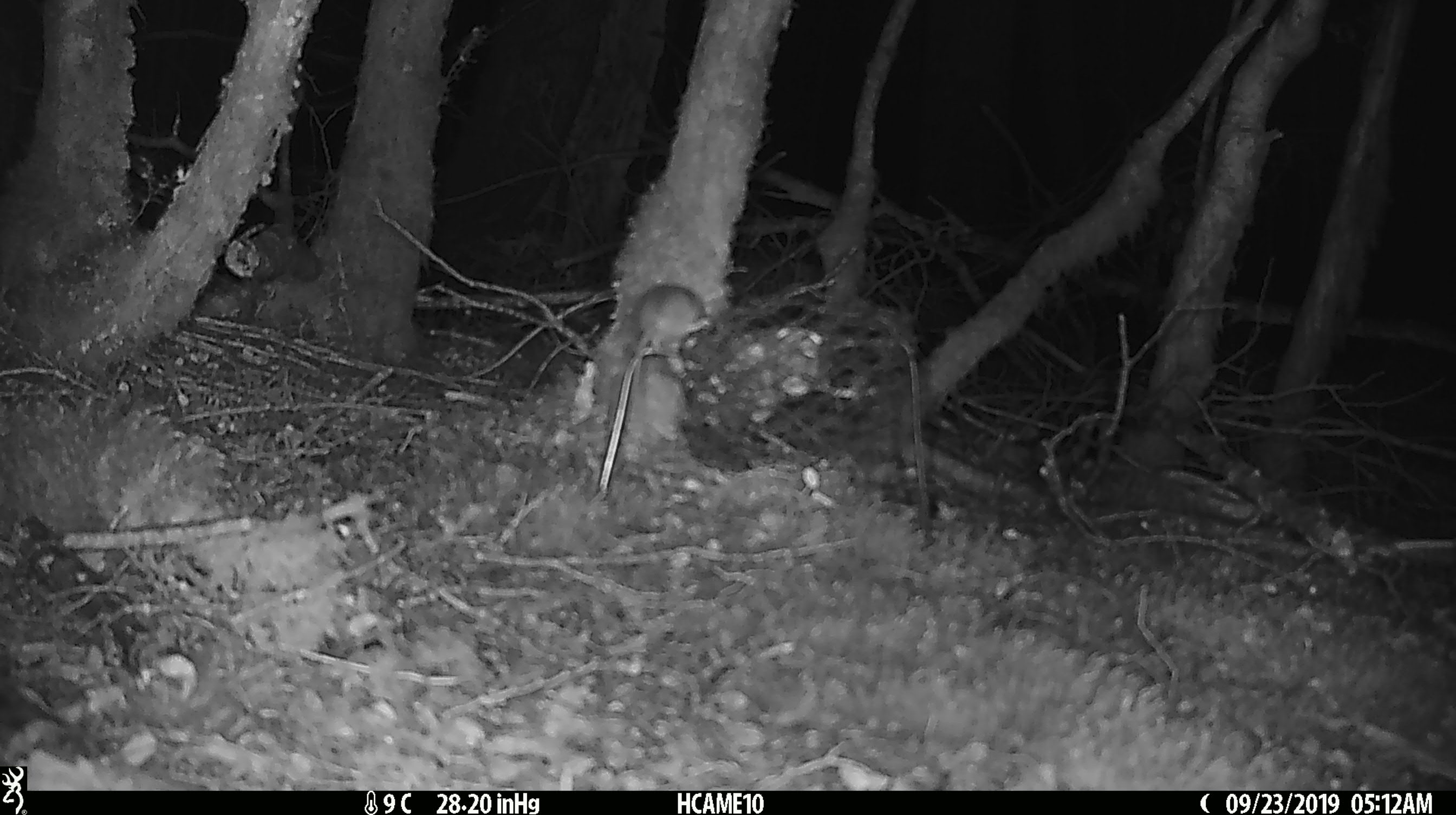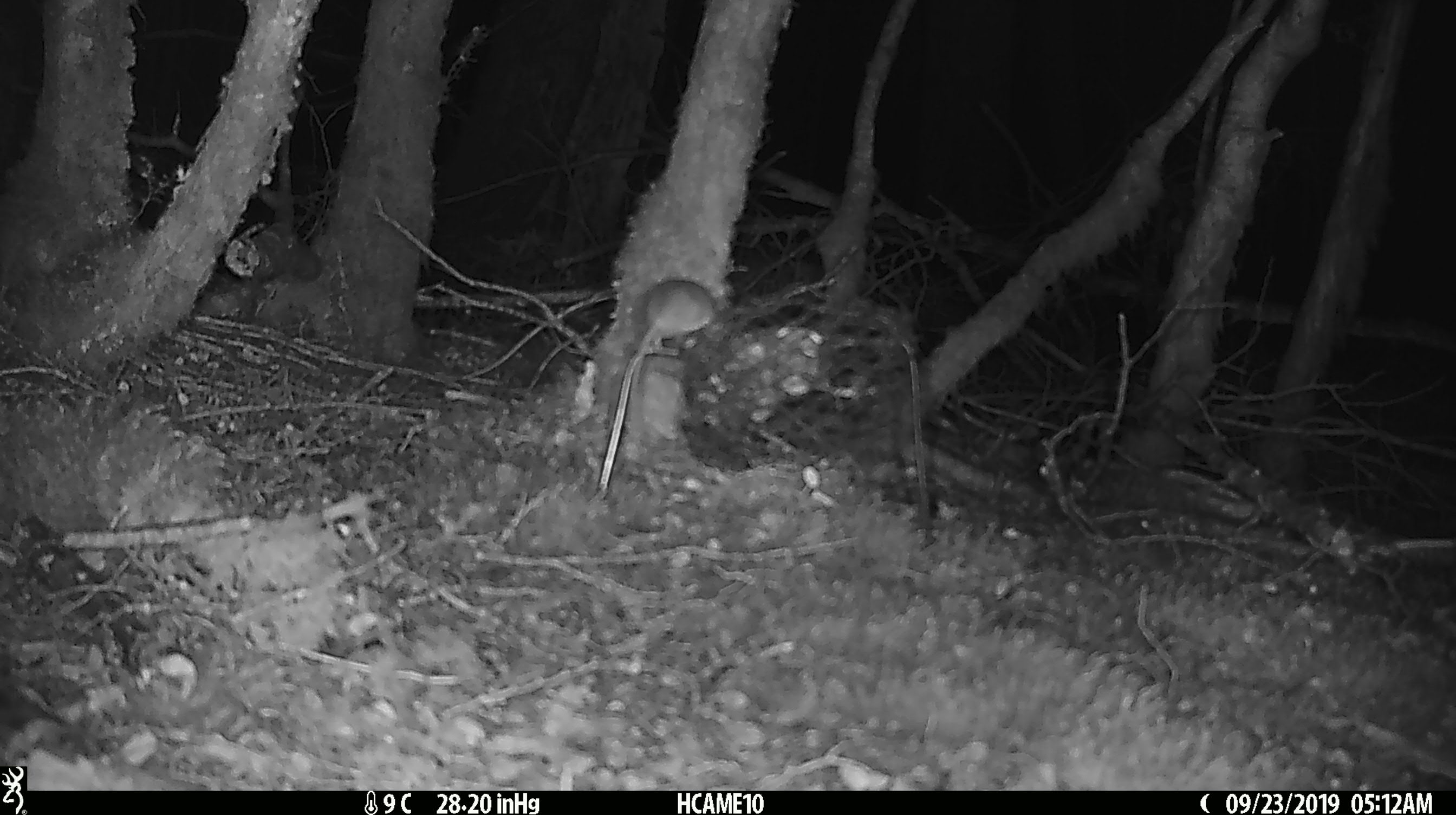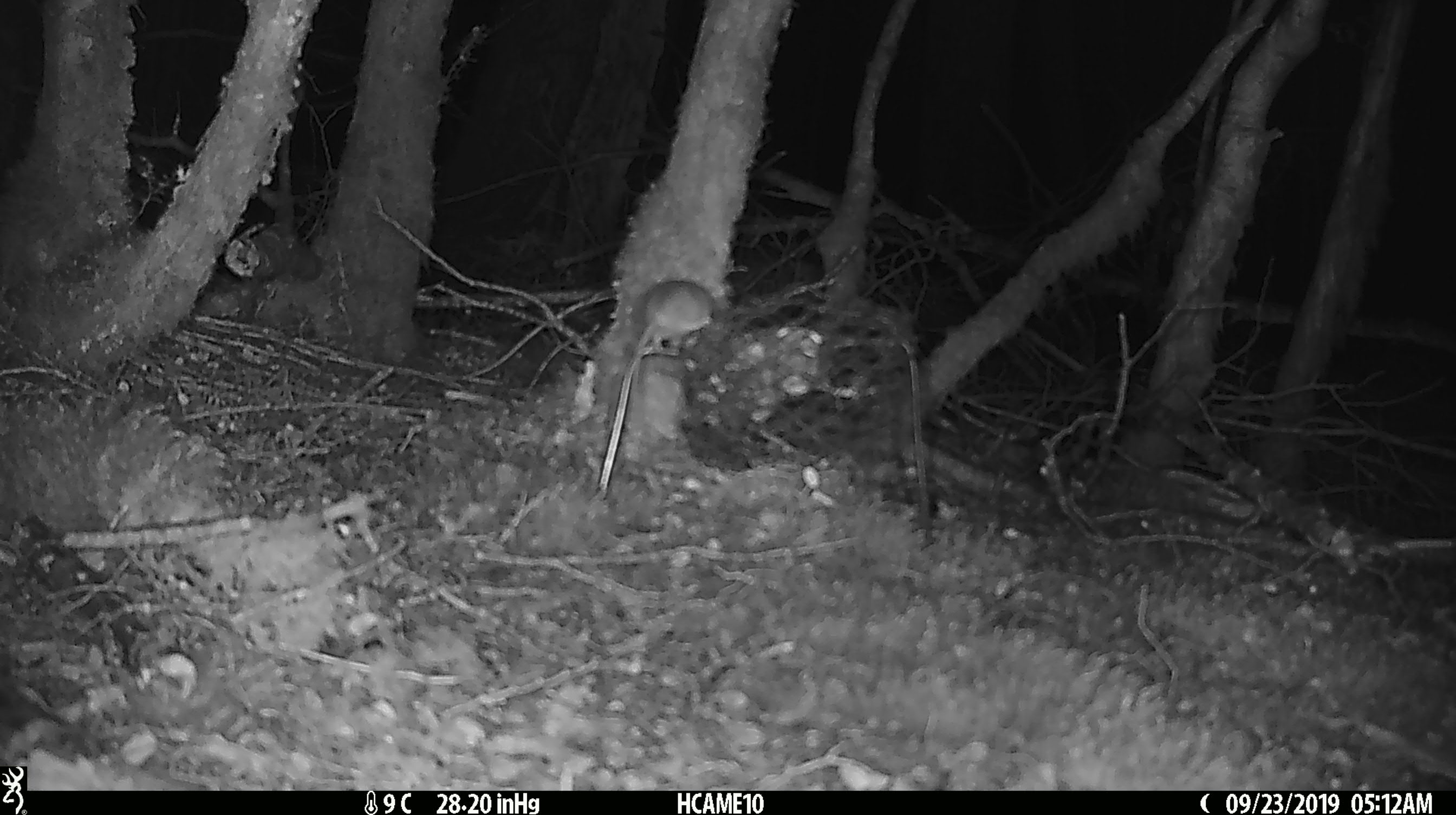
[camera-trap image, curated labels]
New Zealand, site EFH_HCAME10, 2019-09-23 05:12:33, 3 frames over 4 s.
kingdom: Animalia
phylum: Chordata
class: Mammalia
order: Rodentia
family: Muridae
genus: Mus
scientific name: Mus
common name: mouse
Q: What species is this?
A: Mouse (Mus).